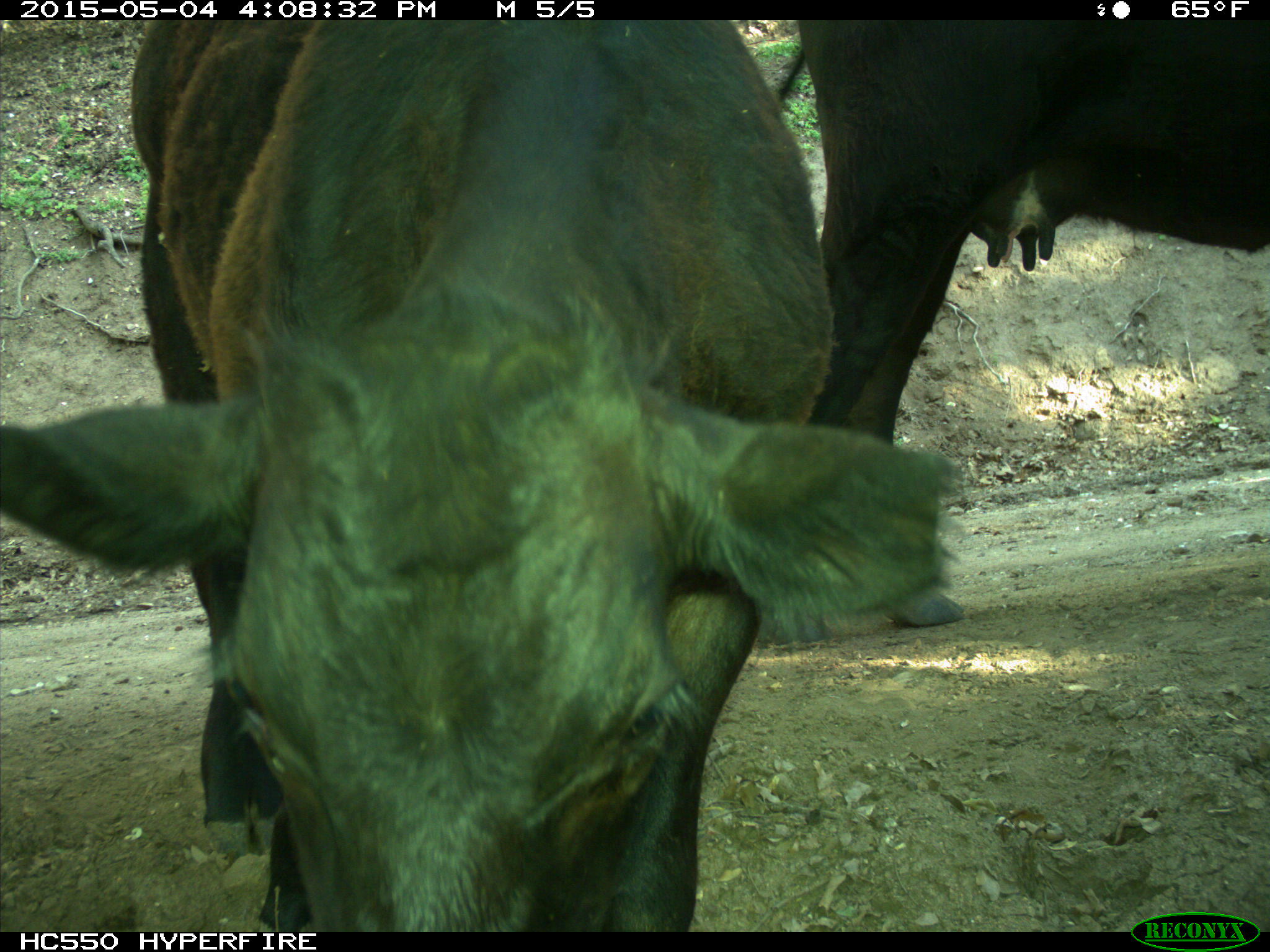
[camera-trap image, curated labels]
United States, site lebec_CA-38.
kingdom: Animalia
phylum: Chordata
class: Mammalia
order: Artiodactyla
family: Bovidae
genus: Bos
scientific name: Bos taurus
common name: domestic cow